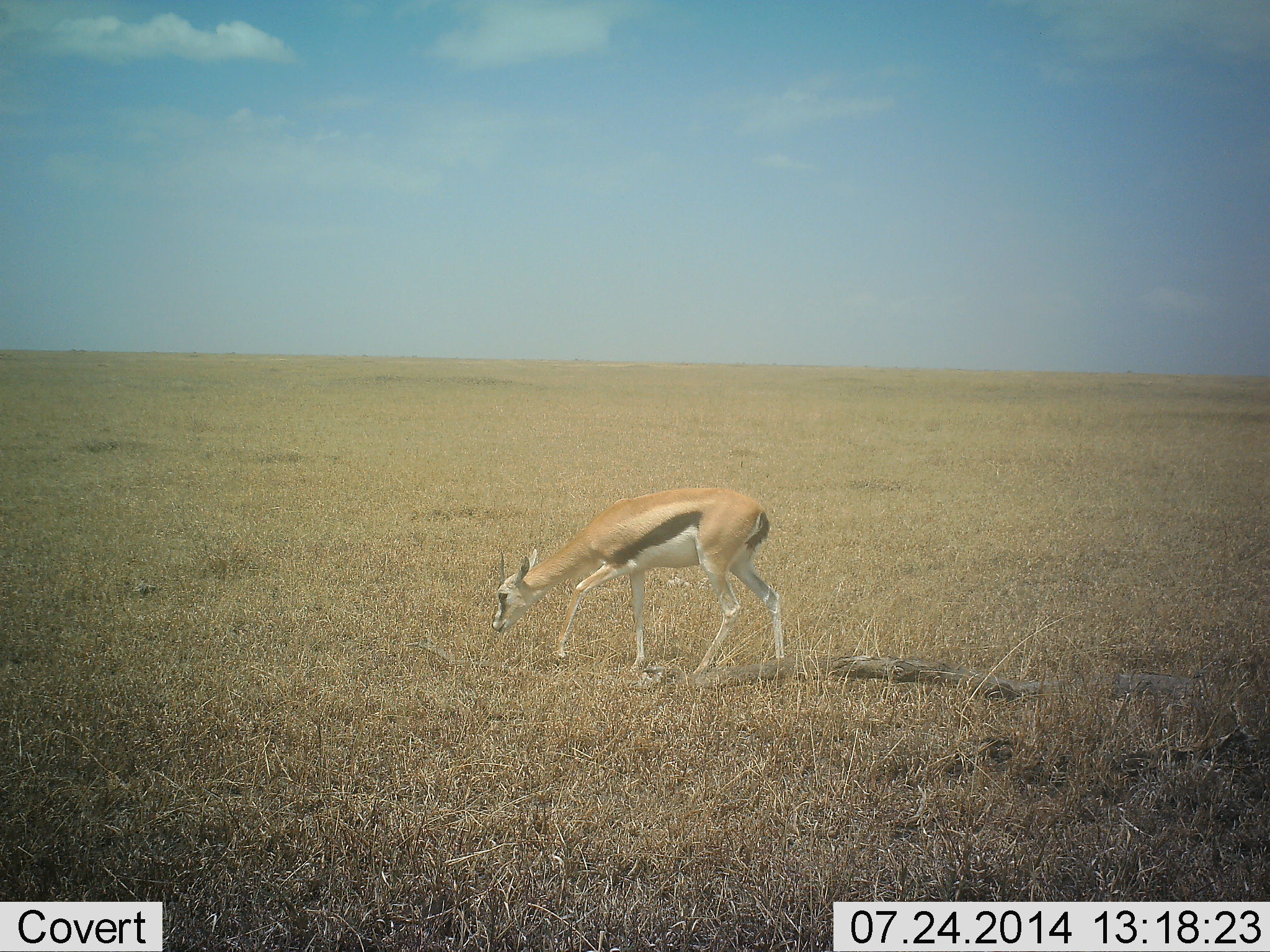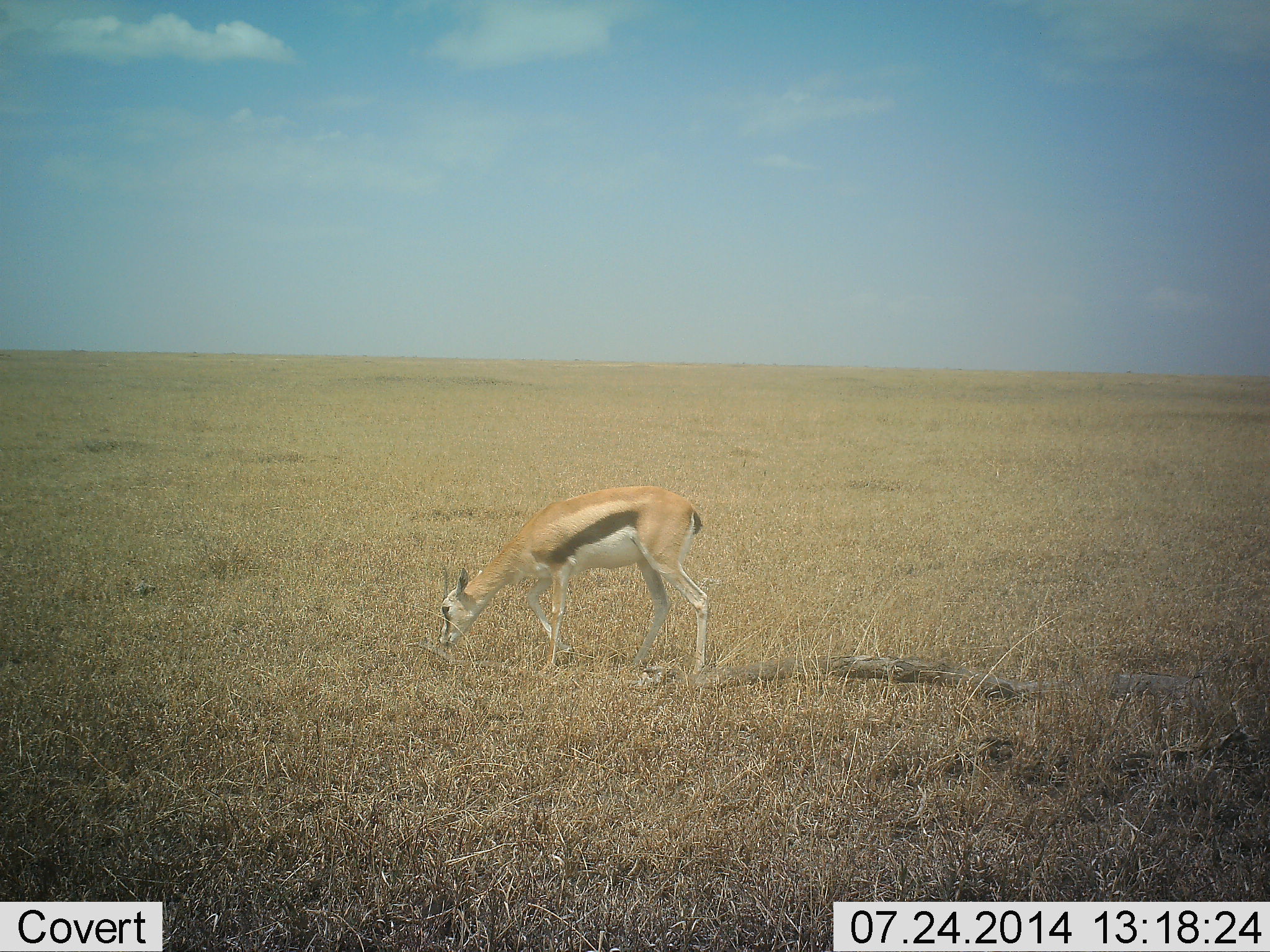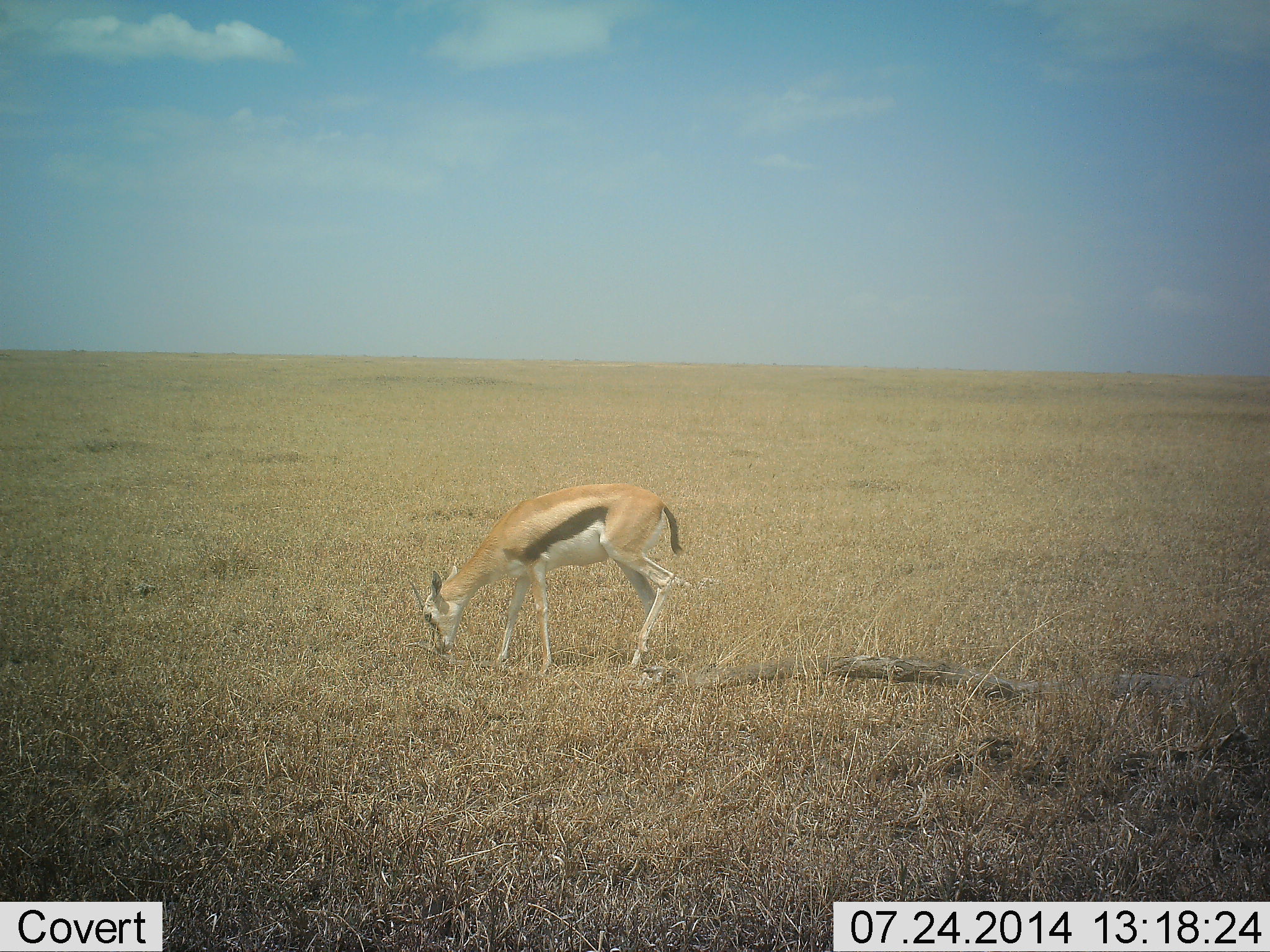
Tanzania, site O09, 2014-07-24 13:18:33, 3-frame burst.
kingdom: Animalia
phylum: Chordata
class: Mammalia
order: Artiodactyla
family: Bovidae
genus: Eudorcas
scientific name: Eudorcas thomsonii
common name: thomson's gazelle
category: gazellethomsons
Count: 1.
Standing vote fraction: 10%.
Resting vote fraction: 0%.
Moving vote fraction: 20%.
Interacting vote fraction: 0%.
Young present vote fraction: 0%.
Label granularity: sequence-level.